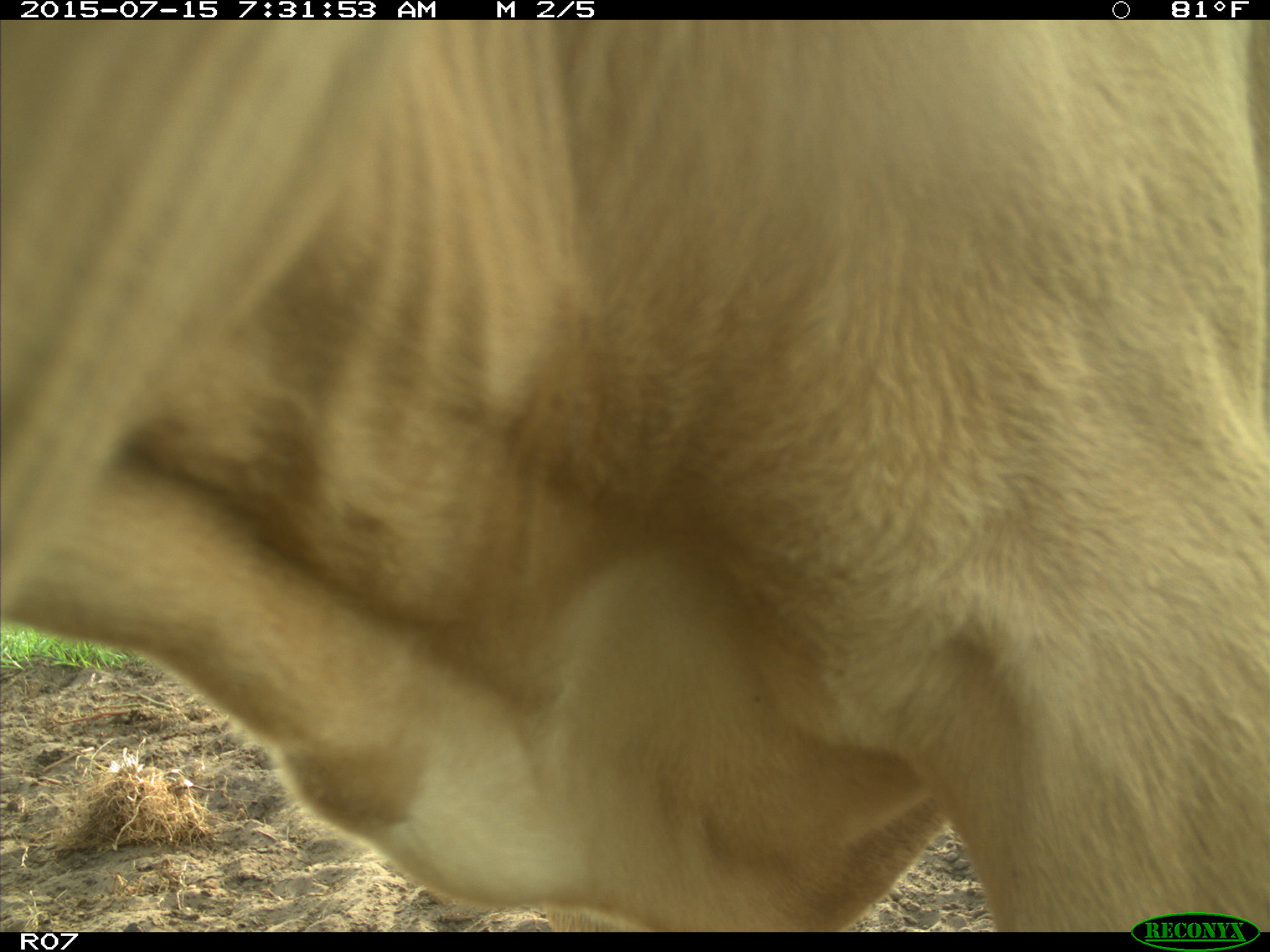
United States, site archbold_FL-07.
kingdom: Animalia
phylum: Chordata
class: Mammalia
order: Artiodactyla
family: Bovidae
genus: Bos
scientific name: Bos taurus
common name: domestic cow